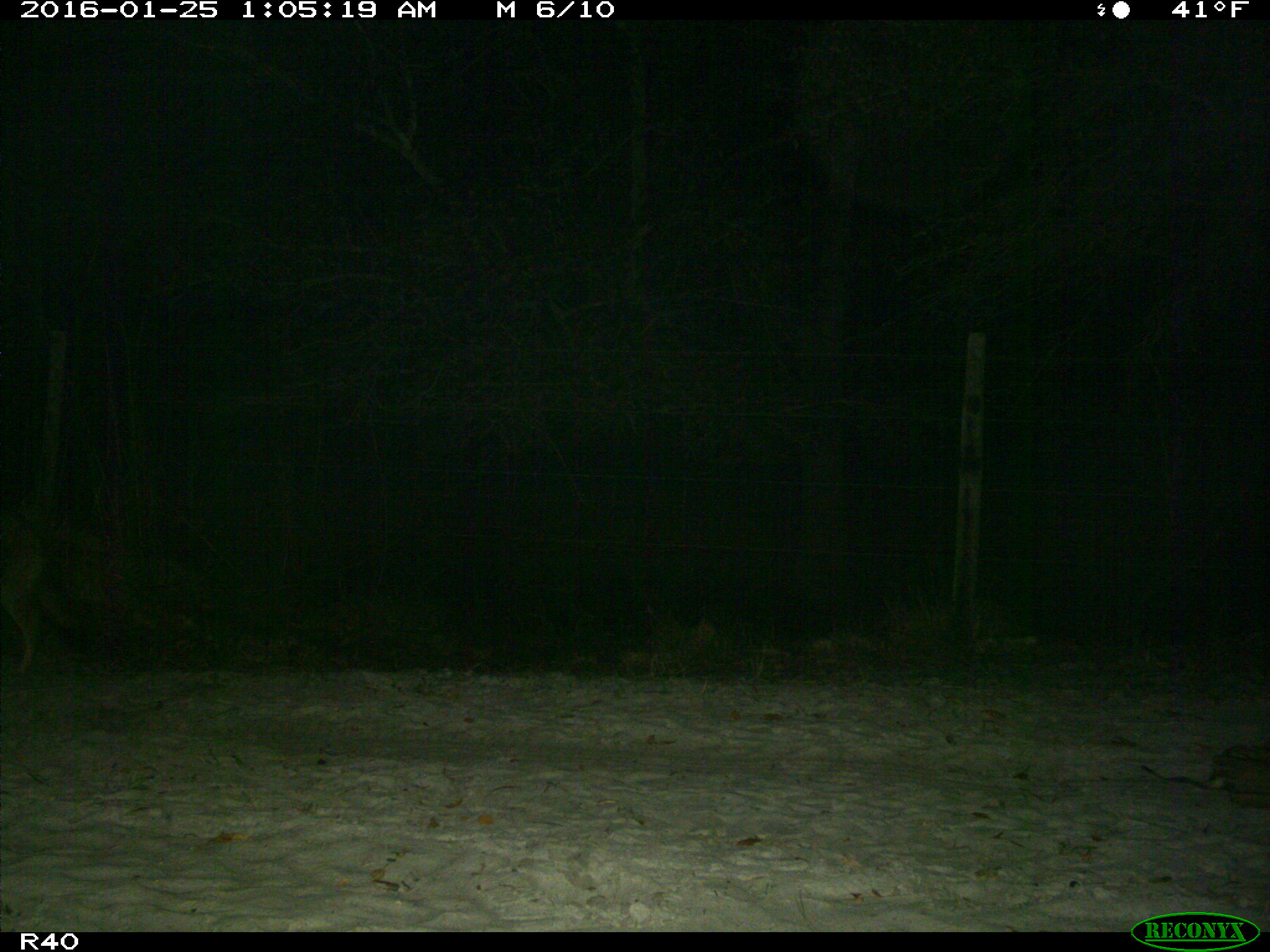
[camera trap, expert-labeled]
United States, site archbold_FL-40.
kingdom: Animalia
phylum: Chordata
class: Mammalia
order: Carnivora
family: Canidae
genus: Canis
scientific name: Canis latrans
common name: coyote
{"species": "Canis latrans (coyote)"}